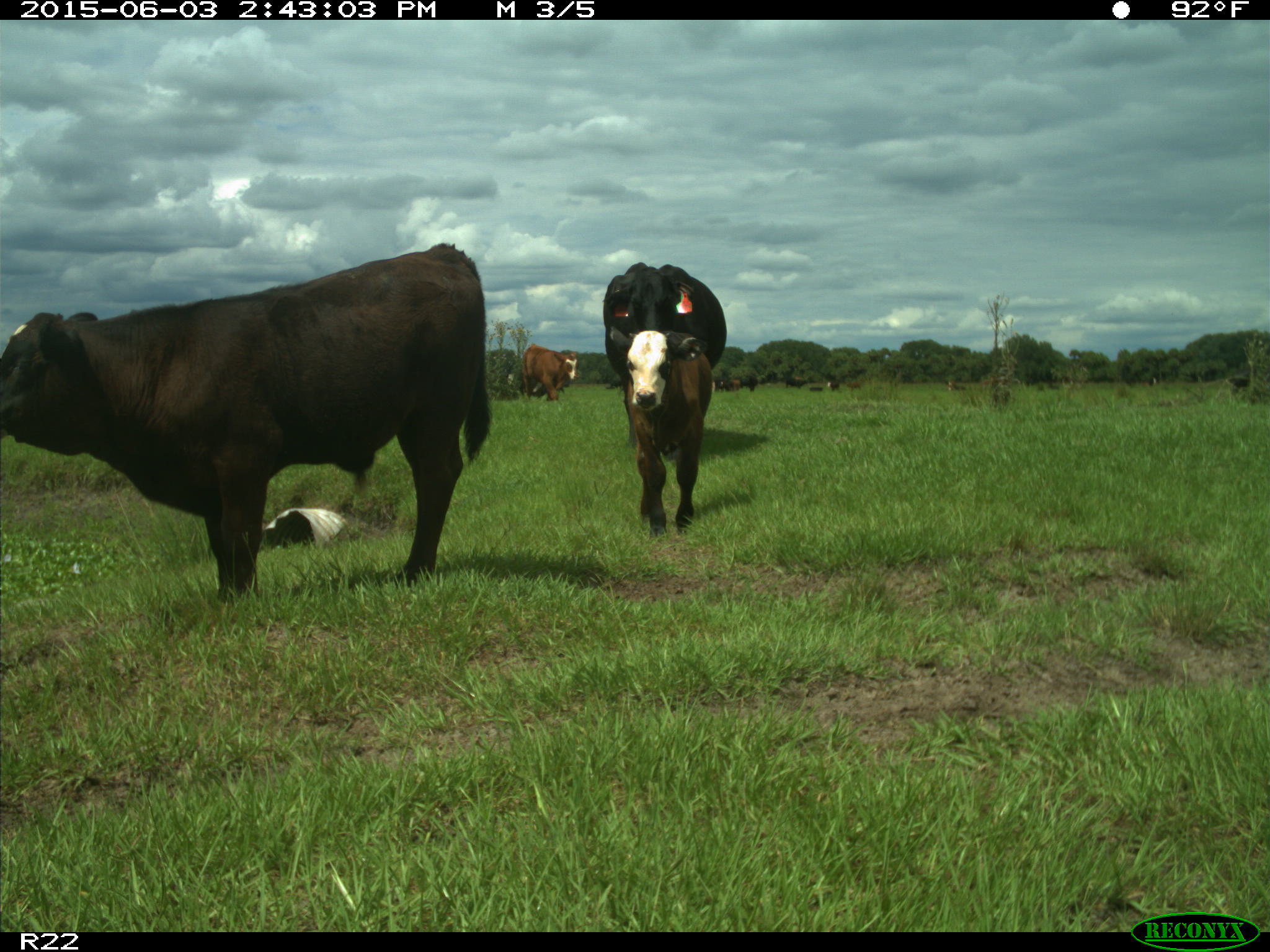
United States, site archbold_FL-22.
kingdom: Animalia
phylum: Chordata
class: Mammalia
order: Artiodactyla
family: Bovidae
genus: Bos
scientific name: Bos taurus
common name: domestic cow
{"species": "Bos taurus (domestic cow)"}